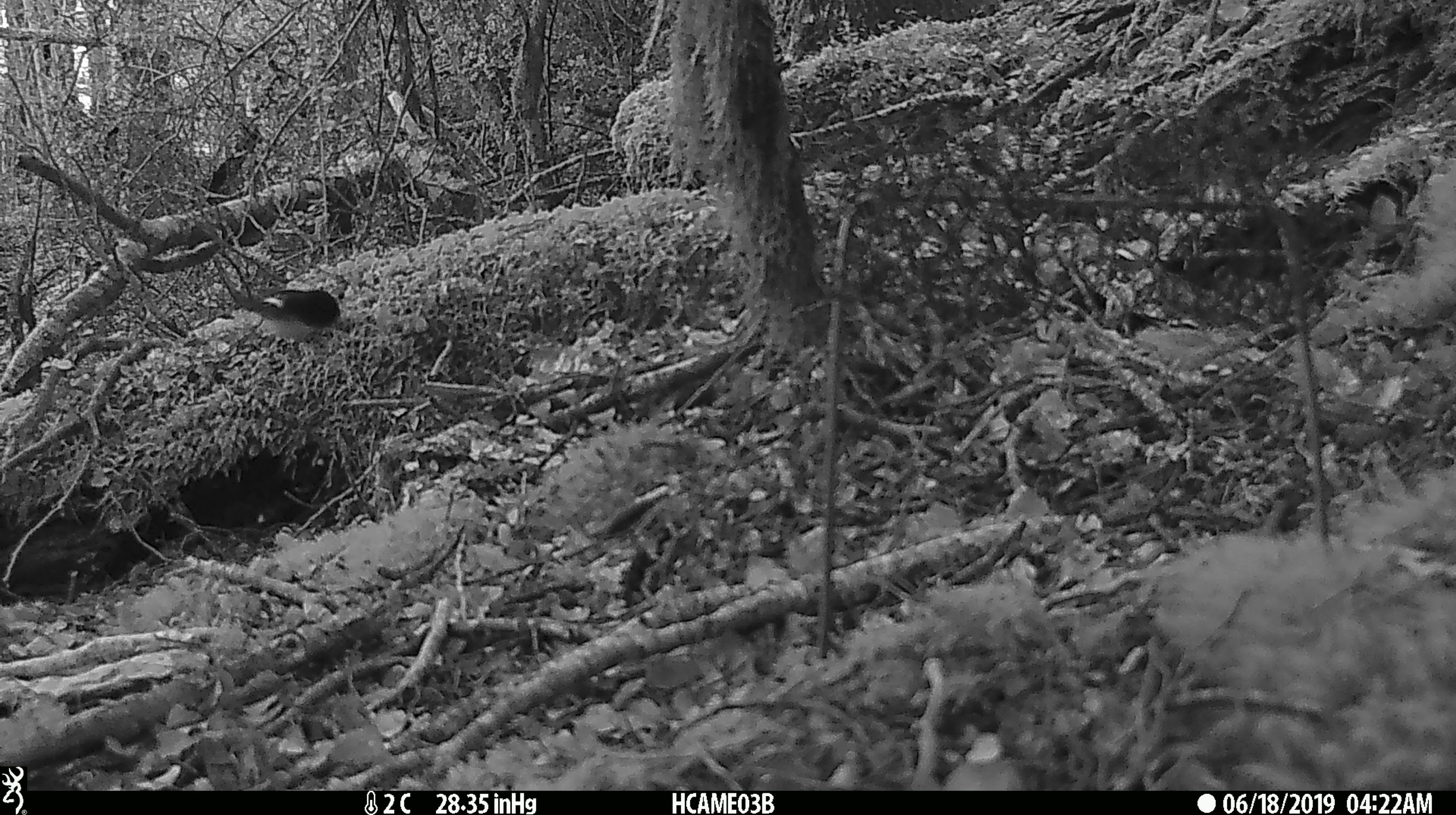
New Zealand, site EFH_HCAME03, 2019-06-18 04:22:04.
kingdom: Animalia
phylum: Chordata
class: Aves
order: Passeriformes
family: Petroicidae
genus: Petroica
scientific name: Petroica macrocephala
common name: tomtit